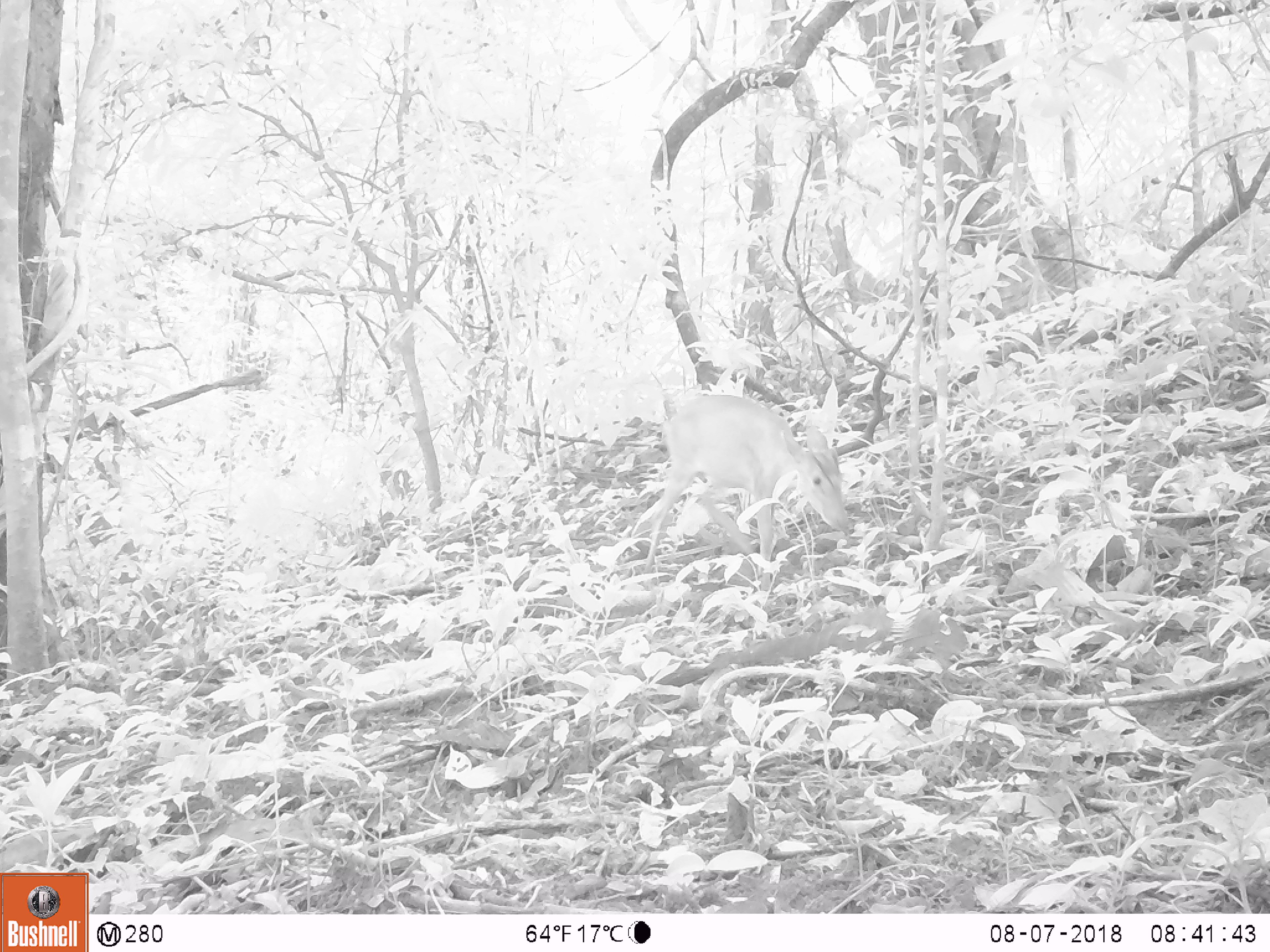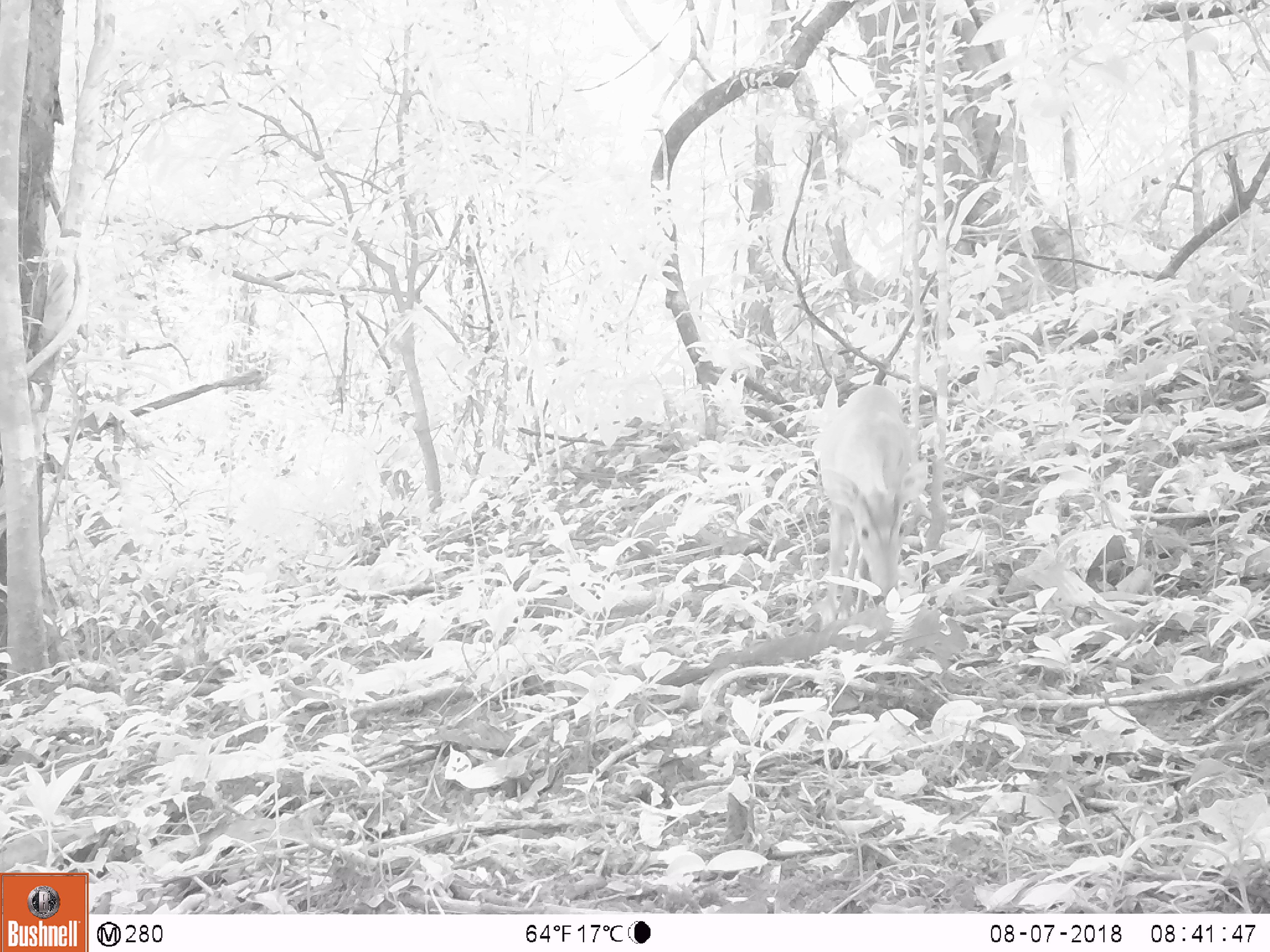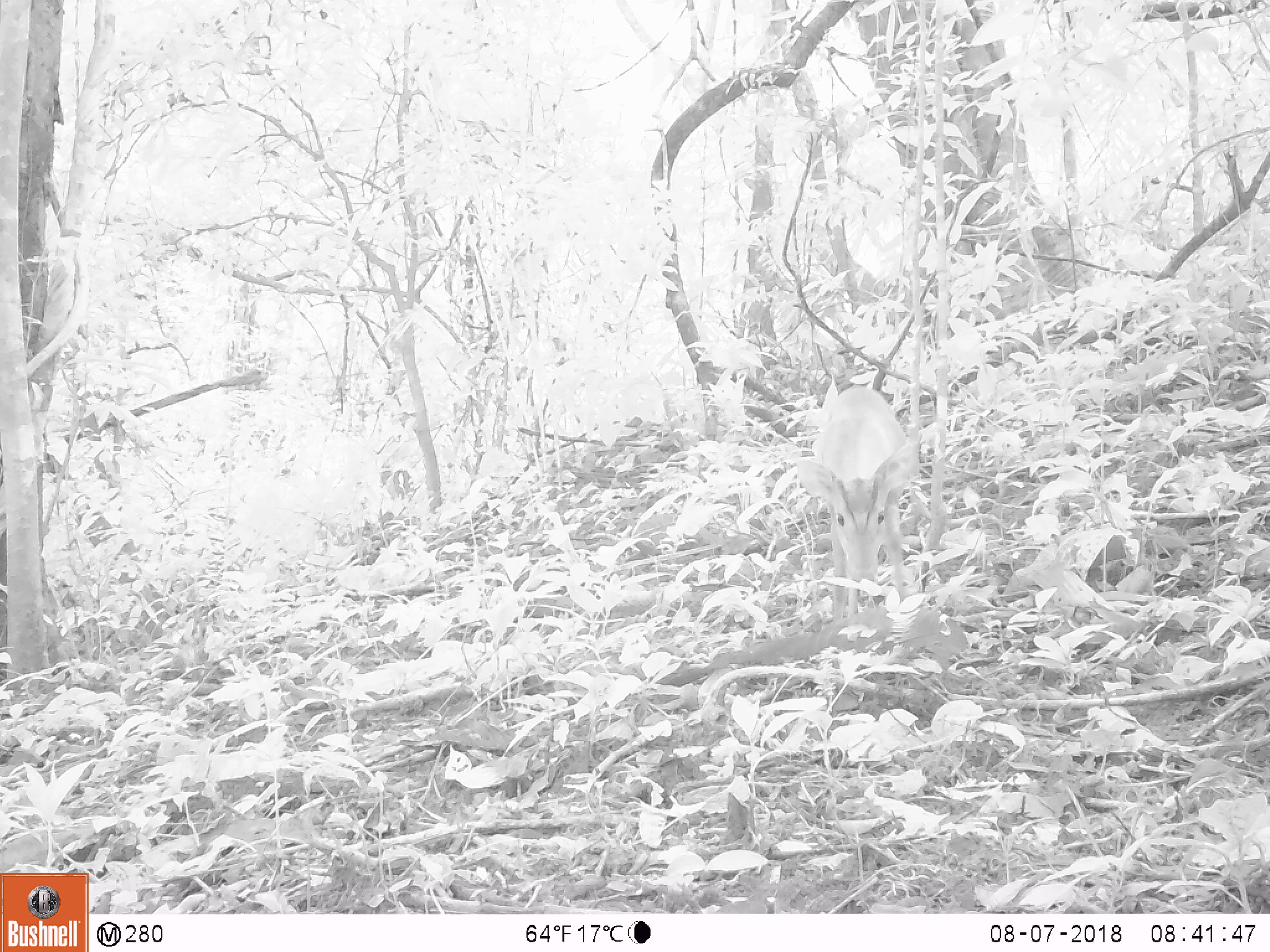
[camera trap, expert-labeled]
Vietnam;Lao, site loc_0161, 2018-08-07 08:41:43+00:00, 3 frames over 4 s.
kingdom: Animalia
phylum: Chordata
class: Mammalia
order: Artiodactyla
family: Cervidae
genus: Muntiacus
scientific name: Muntiacus vuquangensis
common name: large-antlered muntjac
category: large antlered muntjac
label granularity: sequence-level